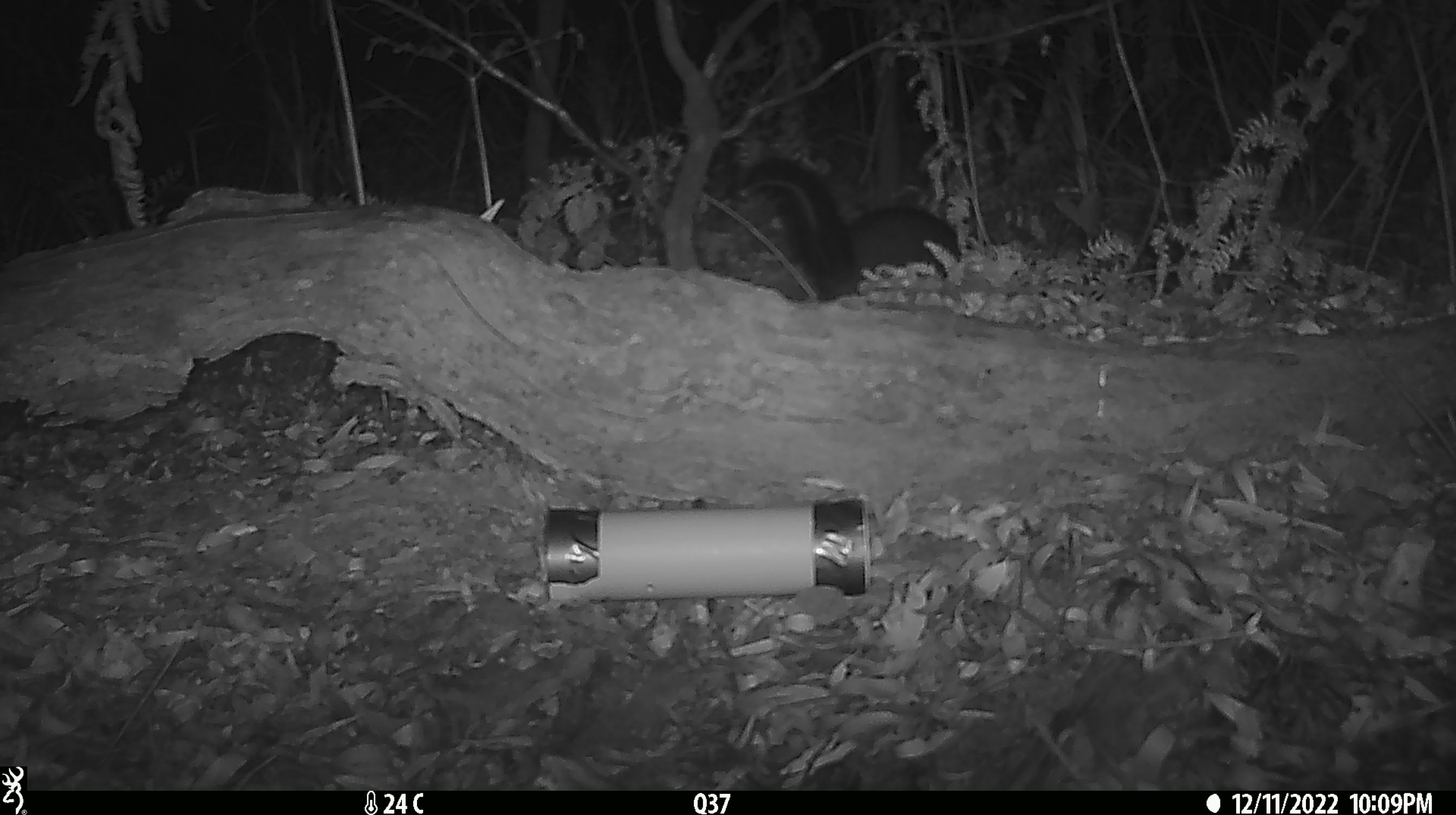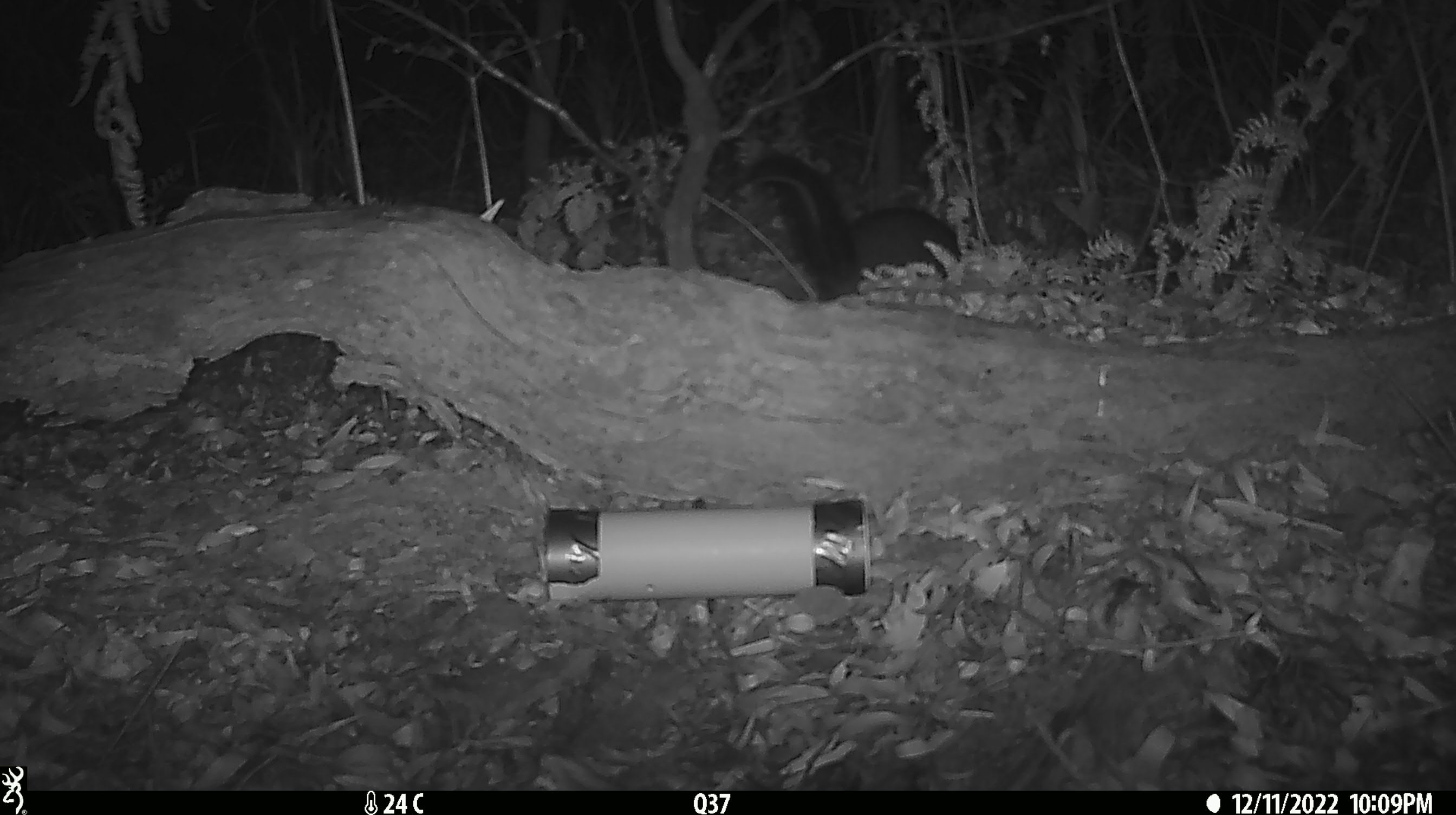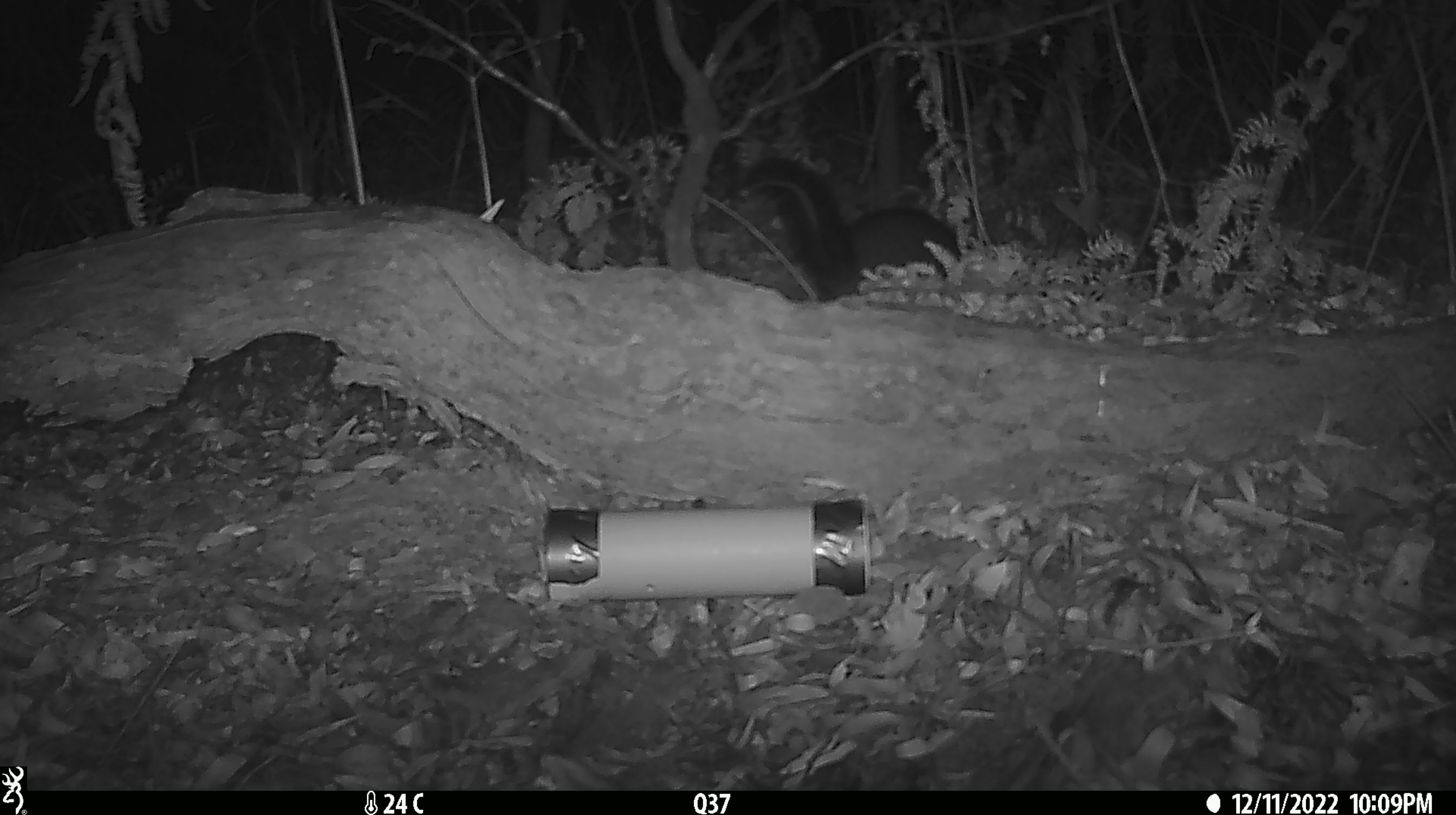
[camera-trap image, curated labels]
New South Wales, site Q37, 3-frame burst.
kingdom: Animalia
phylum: Chordata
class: Mammalia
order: Diprotodontia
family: Phalangeridae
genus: Trichosurus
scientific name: Trichosurus vulpecula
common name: common brushtail possum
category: possum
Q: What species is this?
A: Possum (common brushtail possum) (Trichosurus vulpecula).